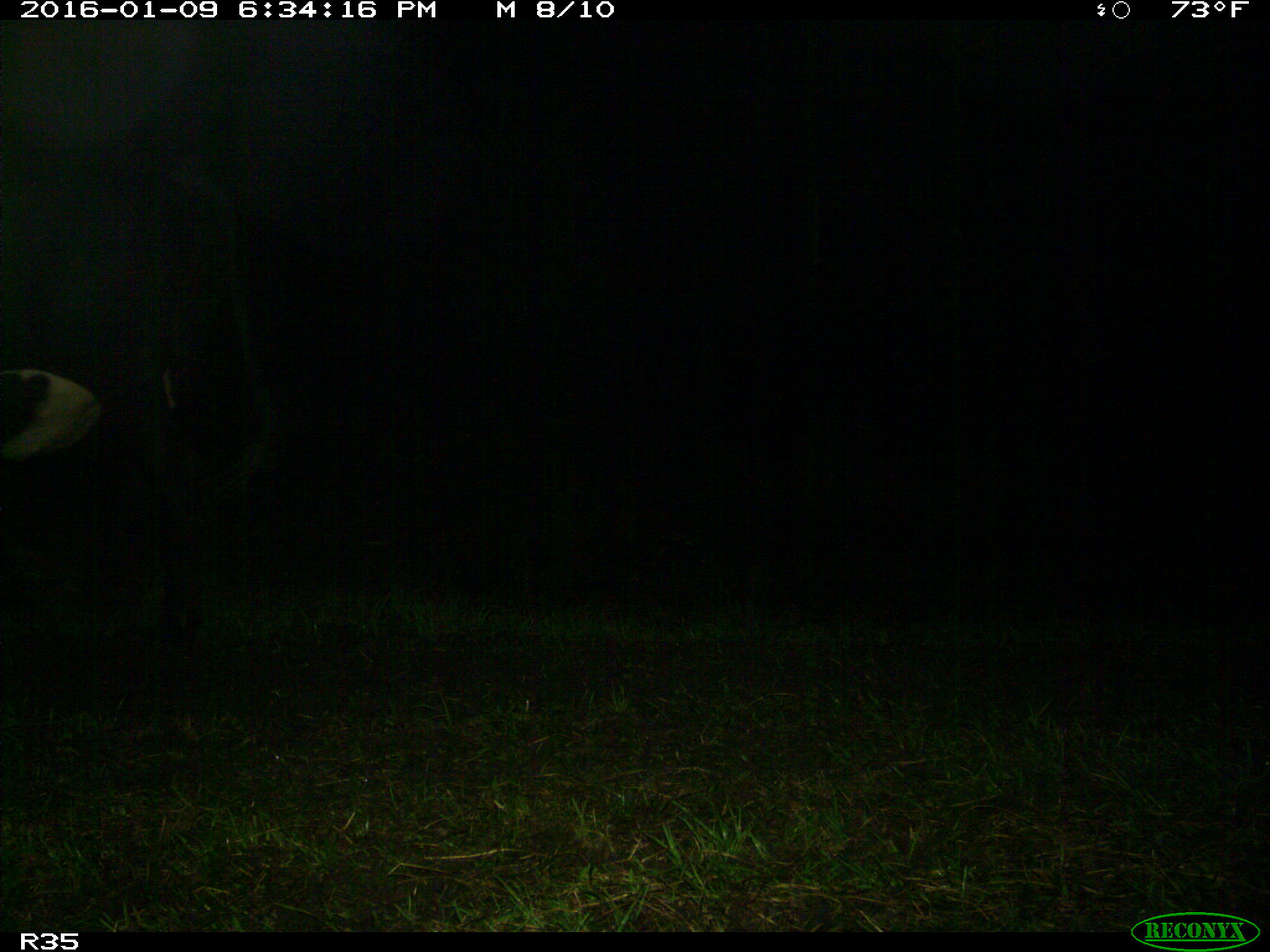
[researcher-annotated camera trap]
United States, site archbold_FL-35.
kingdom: Animalia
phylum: Chordata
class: Mammalia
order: Artiodactyla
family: Bovidae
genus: Bos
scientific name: Bos taurus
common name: domestic cow